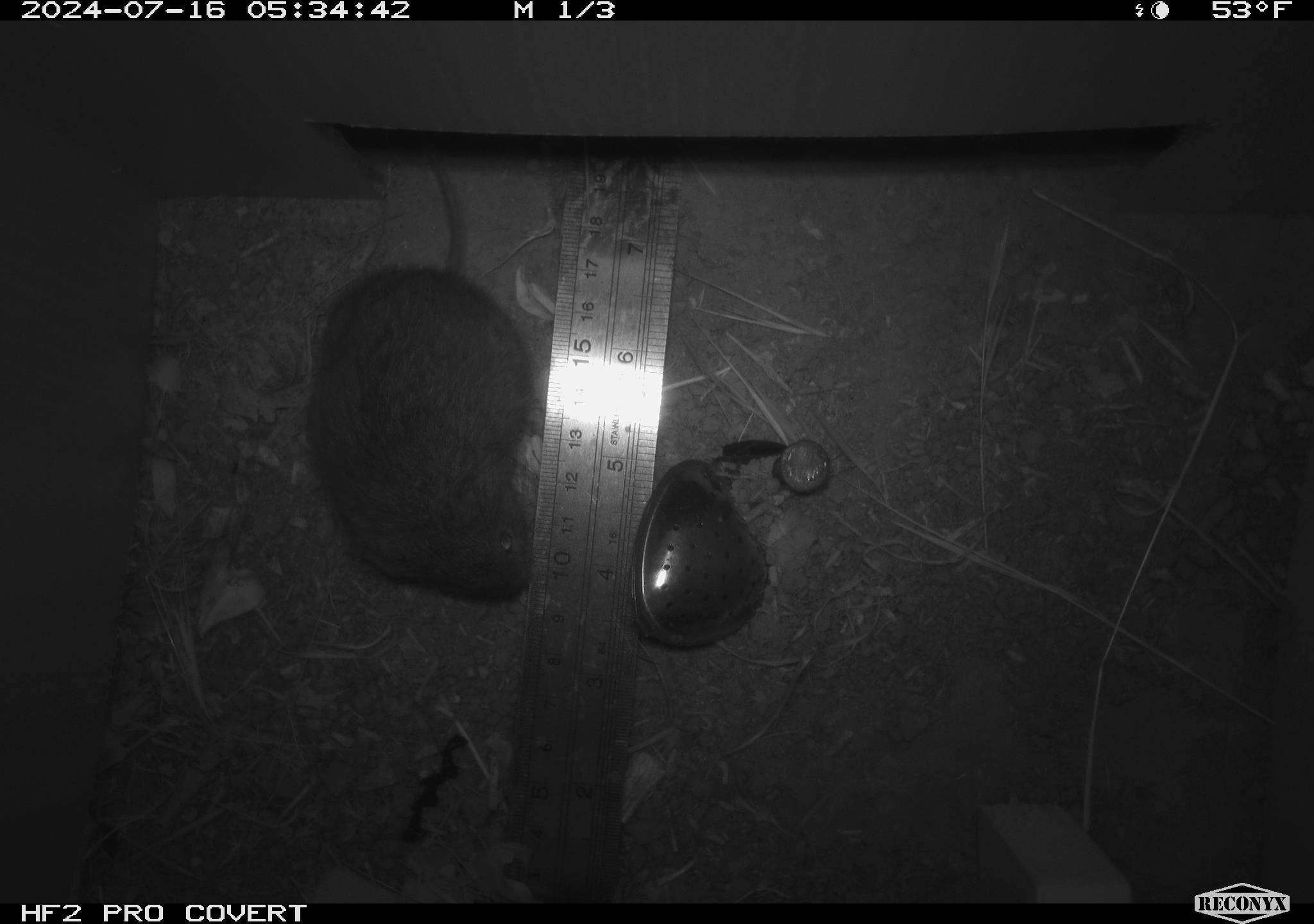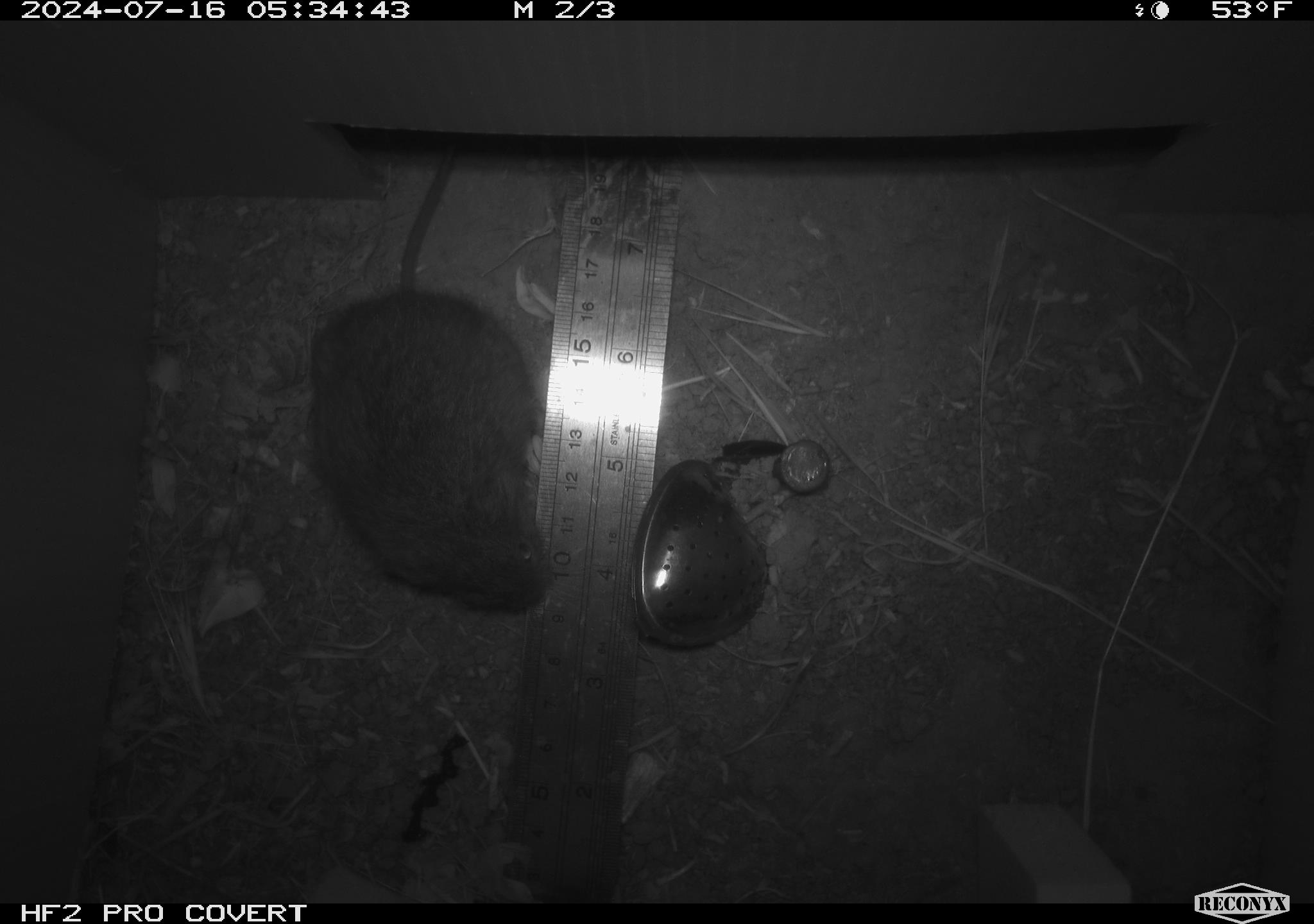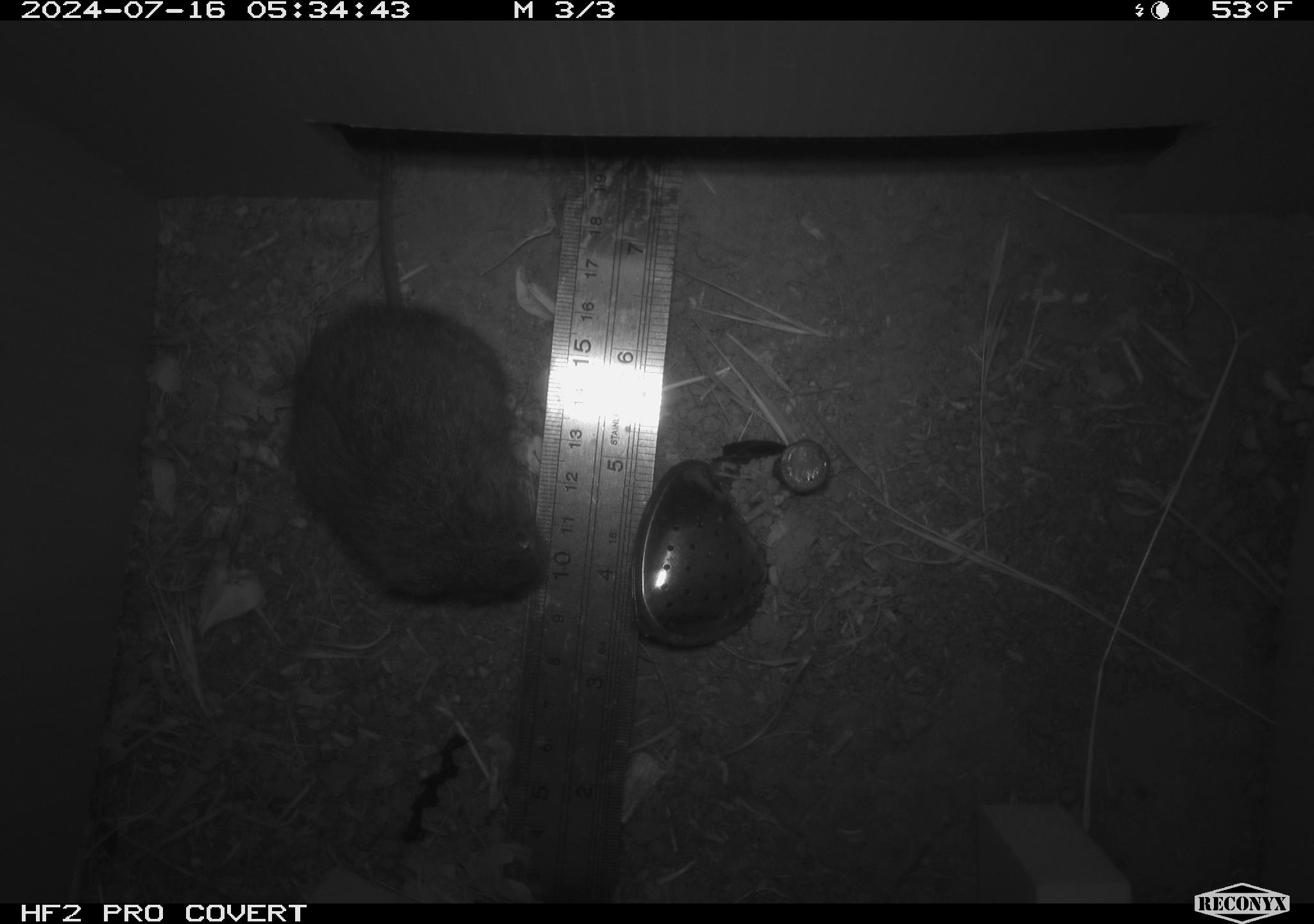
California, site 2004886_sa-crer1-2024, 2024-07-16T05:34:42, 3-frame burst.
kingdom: Animalia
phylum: Chordata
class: Mammalia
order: Rodentia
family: Cricetidae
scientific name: Arvicolinae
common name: voles, lemmings, and muskrats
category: arvicolinae subfamily